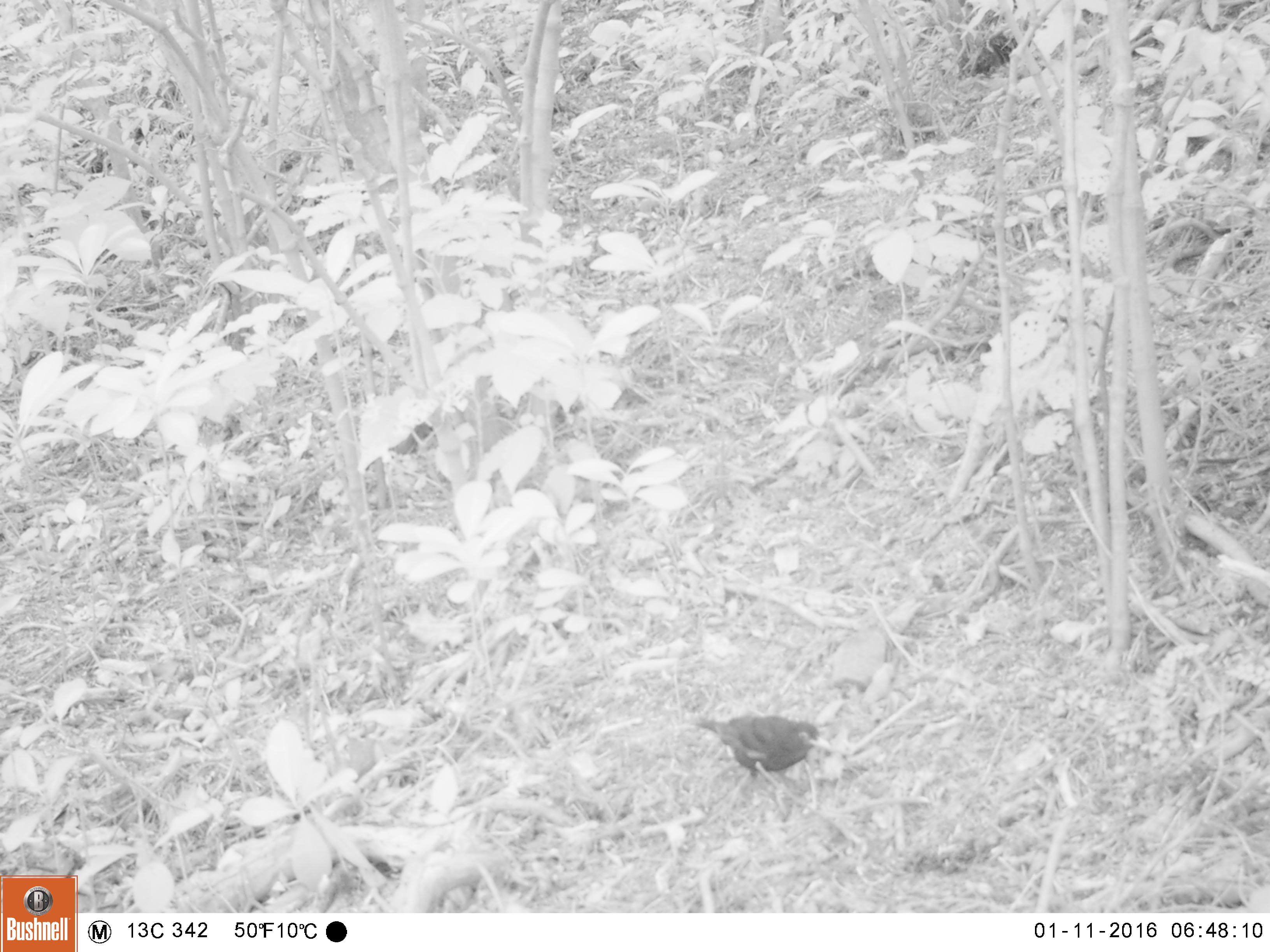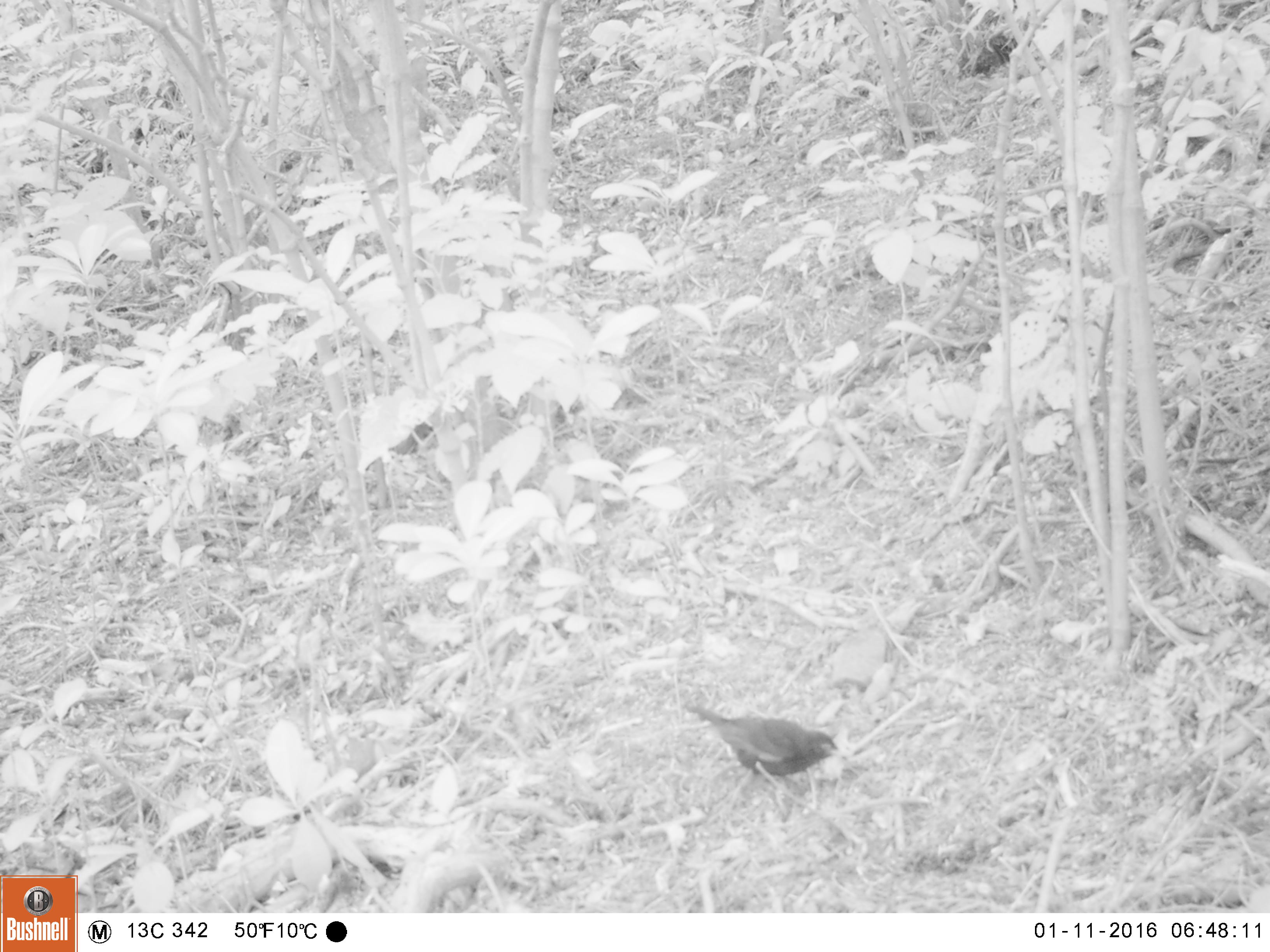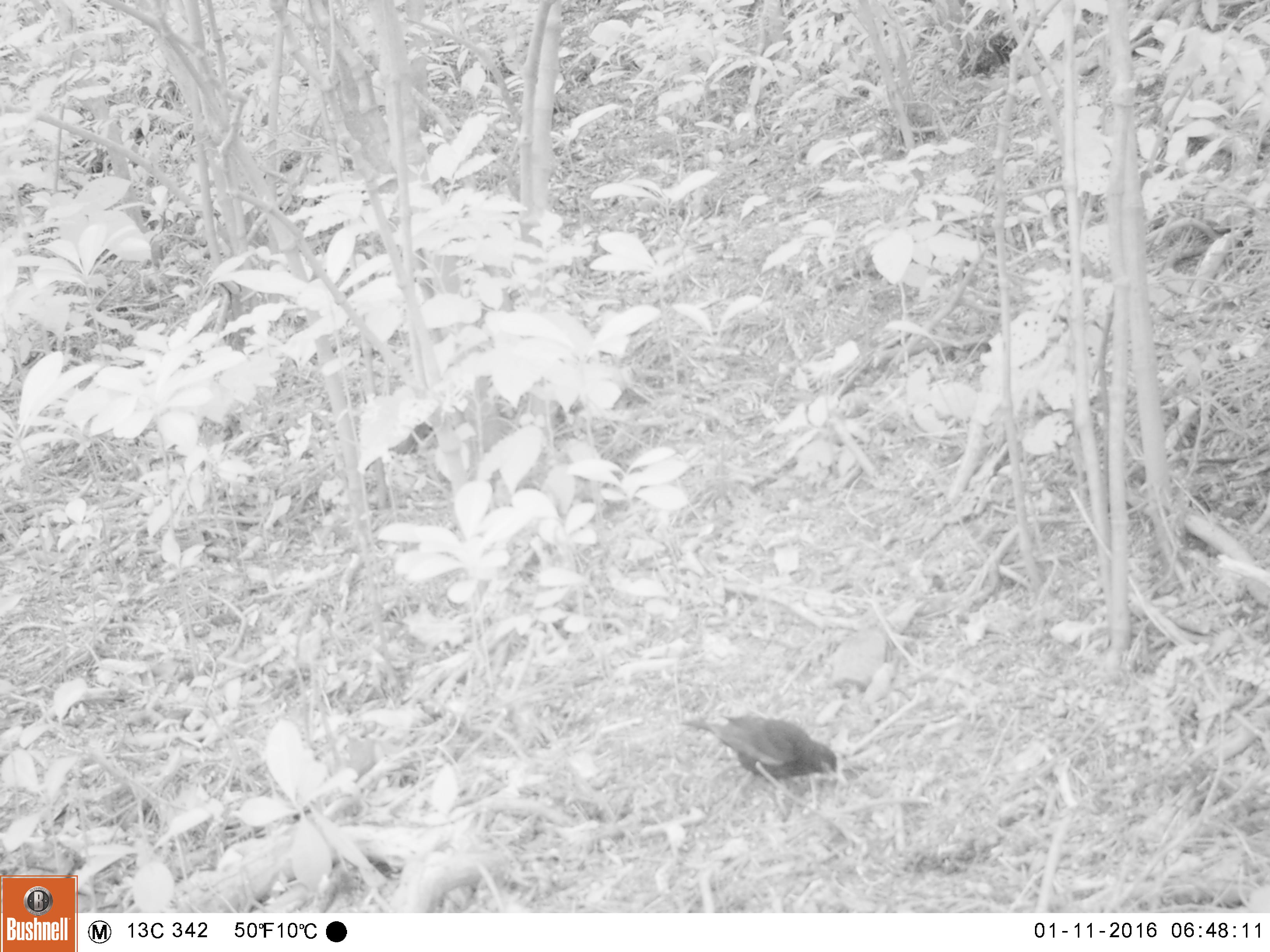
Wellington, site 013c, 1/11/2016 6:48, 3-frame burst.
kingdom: Animalia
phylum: Chordata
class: Aves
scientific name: Aves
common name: bird